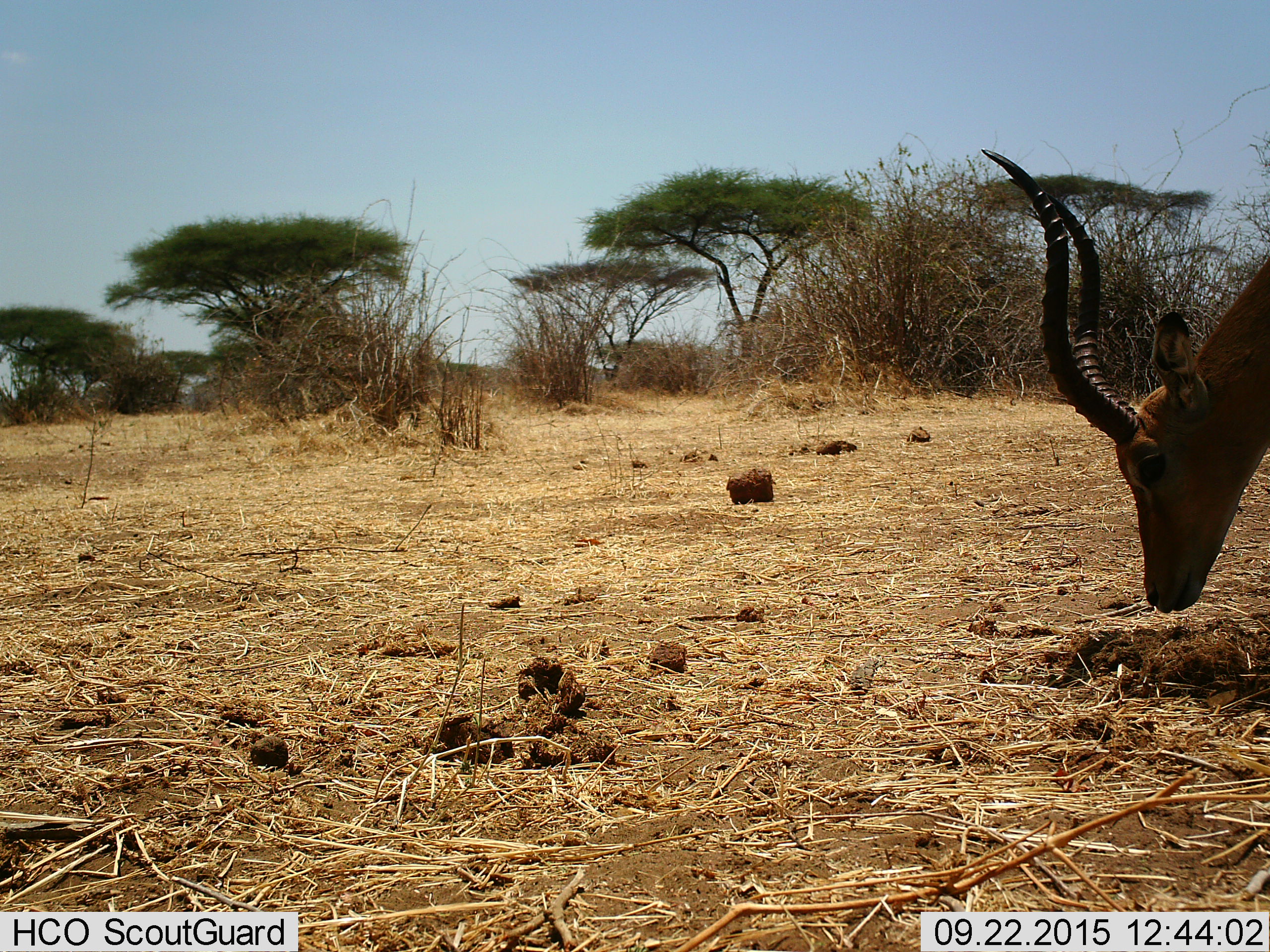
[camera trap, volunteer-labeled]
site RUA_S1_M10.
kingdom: Animalia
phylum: Chordata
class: Mammalia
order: Artiodactyla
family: Bovidae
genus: Aepyceros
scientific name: Aepyceros melampus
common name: impala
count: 1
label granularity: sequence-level